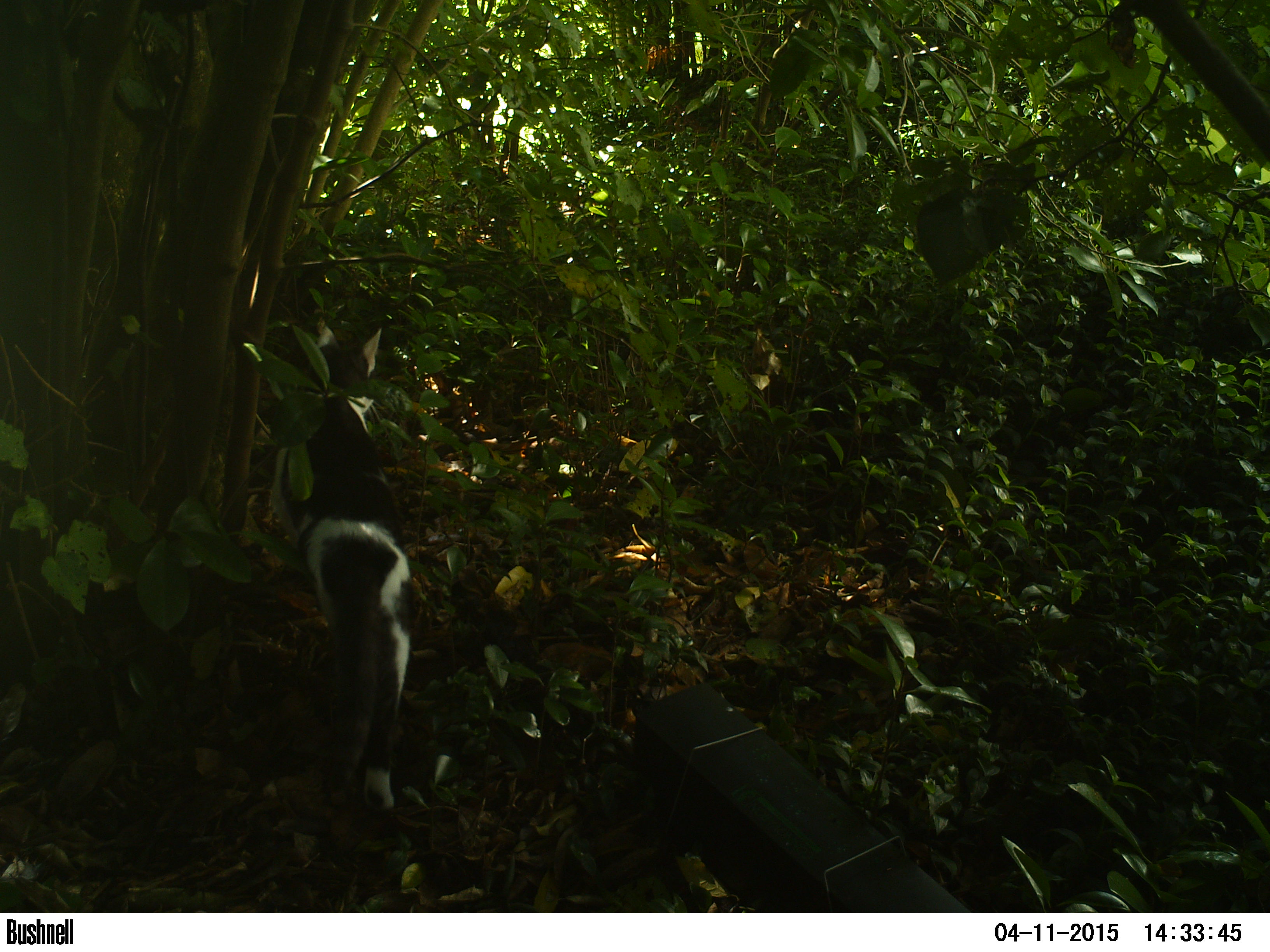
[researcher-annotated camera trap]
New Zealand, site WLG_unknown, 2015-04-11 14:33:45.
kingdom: Animalia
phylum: Chordata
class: Mammalia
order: Carnivora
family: Felidae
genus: Felis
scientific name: Felis catus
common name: domestic cat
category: cat